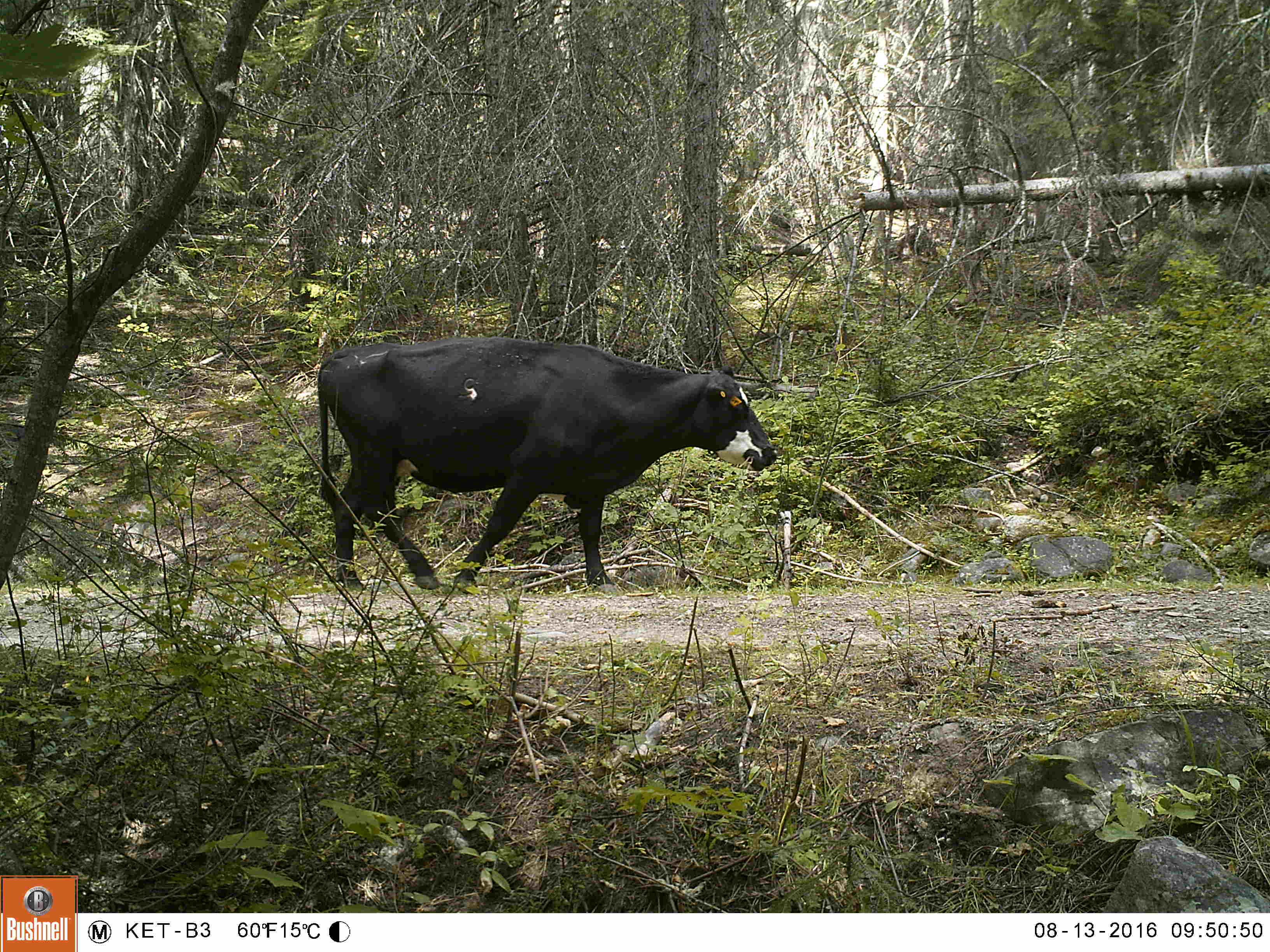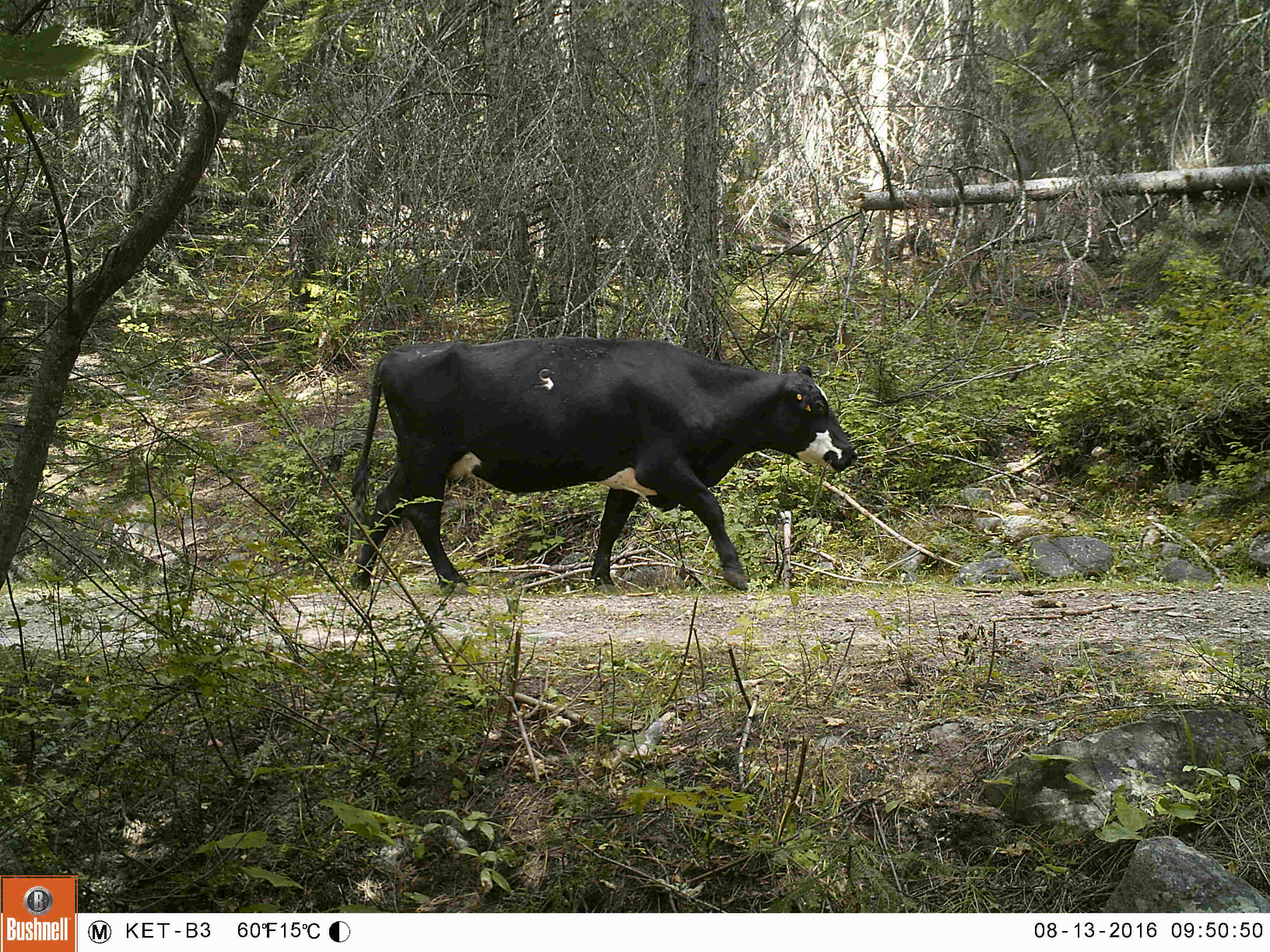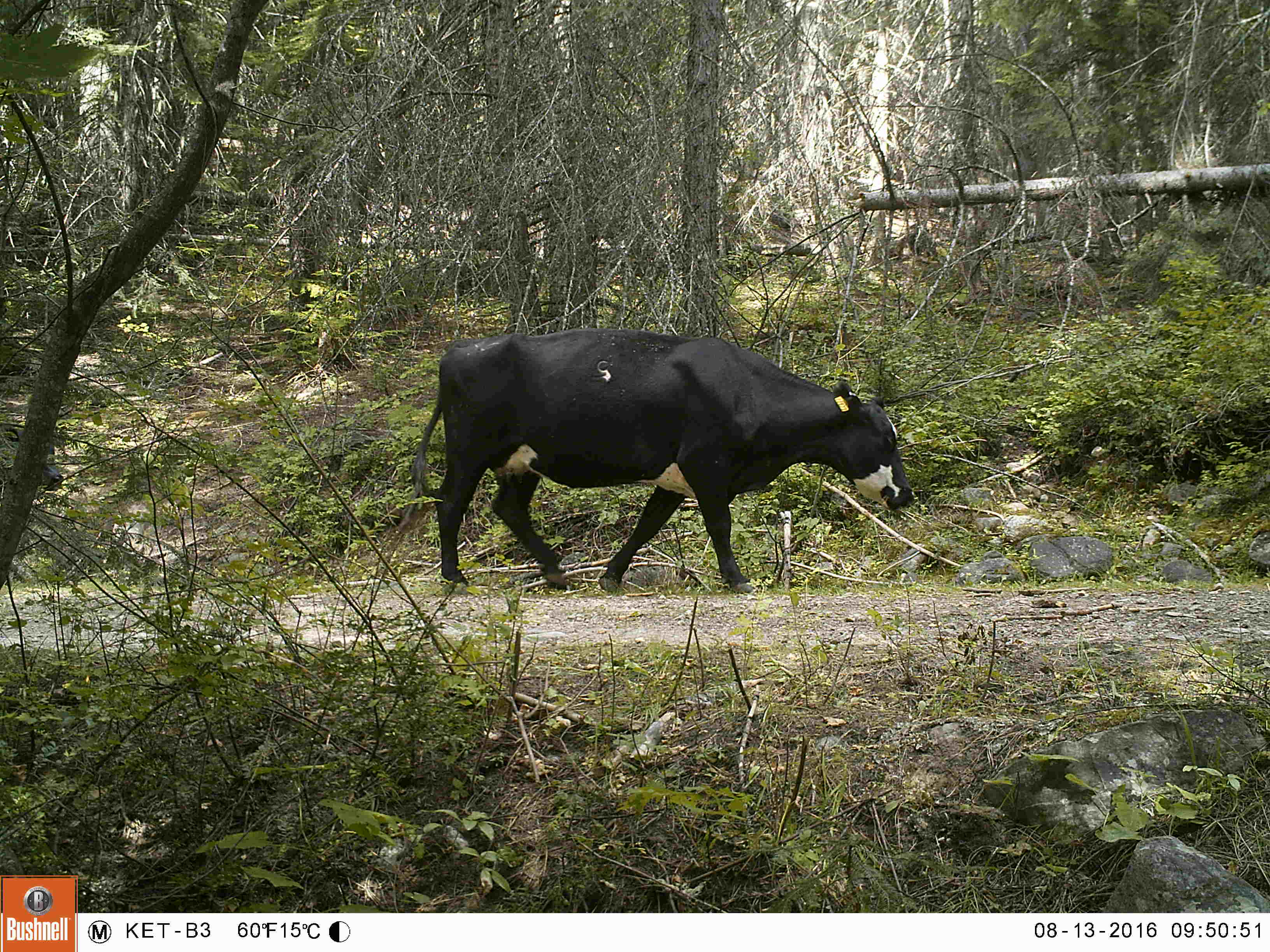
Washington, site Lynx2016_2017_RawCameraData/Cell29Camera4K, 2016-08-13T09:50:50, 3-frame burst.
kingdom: Animalia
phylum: Chordata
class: Mammalia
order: Artiodactyla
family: Bovidae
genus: Bos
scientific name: Bos taurus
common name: domestic cattle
Domestic cattle (Bos taurus). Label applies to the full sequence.